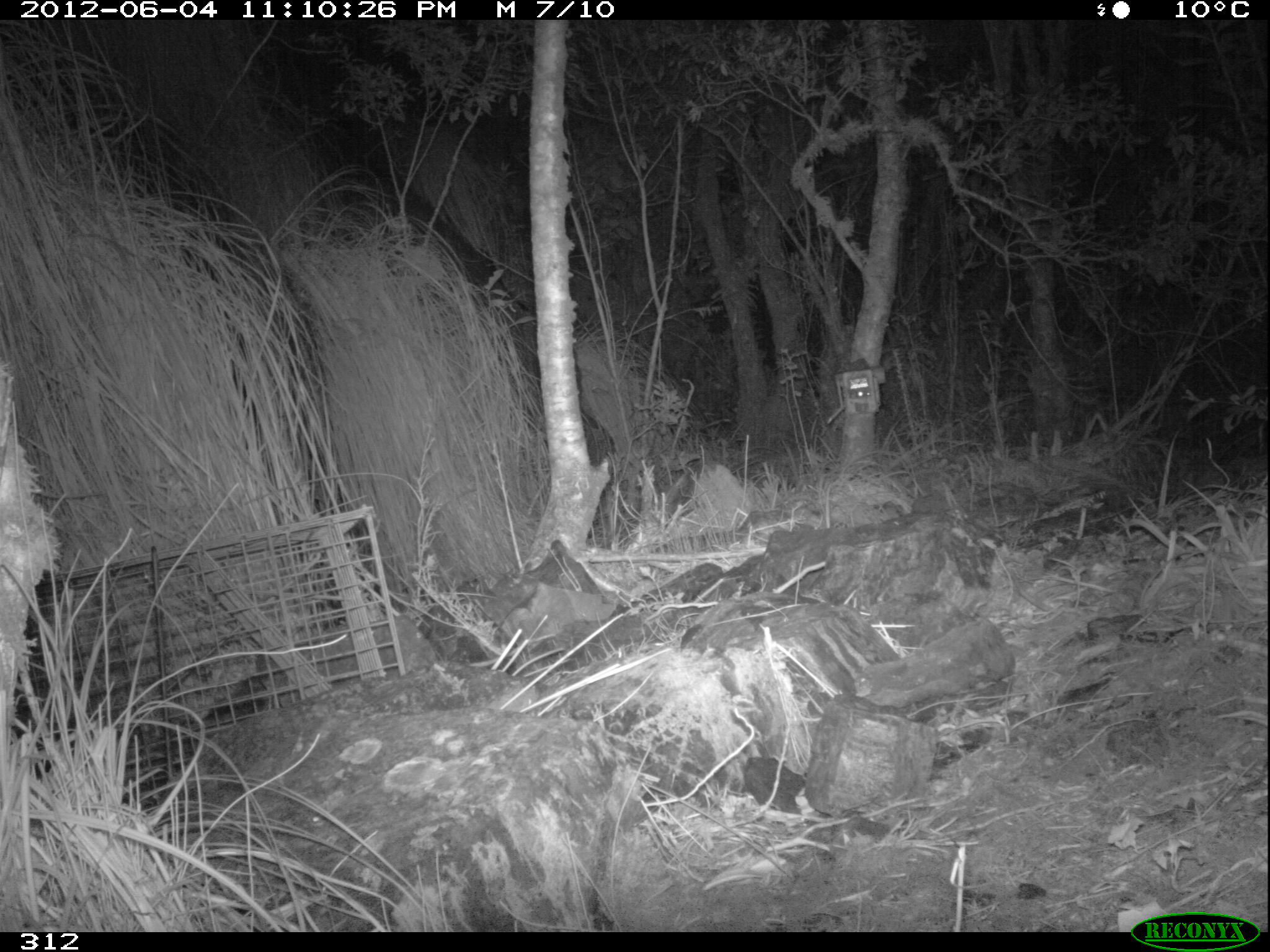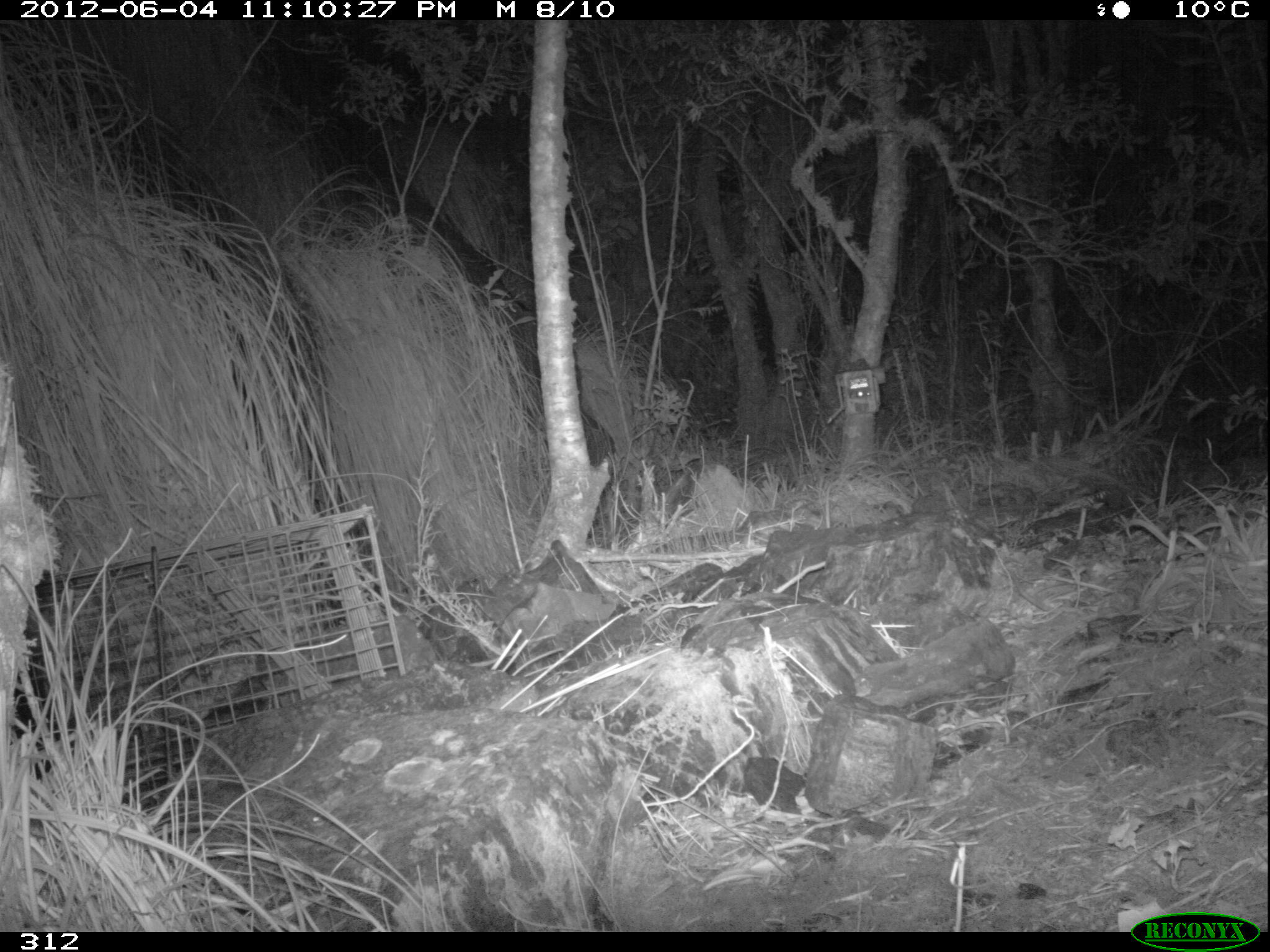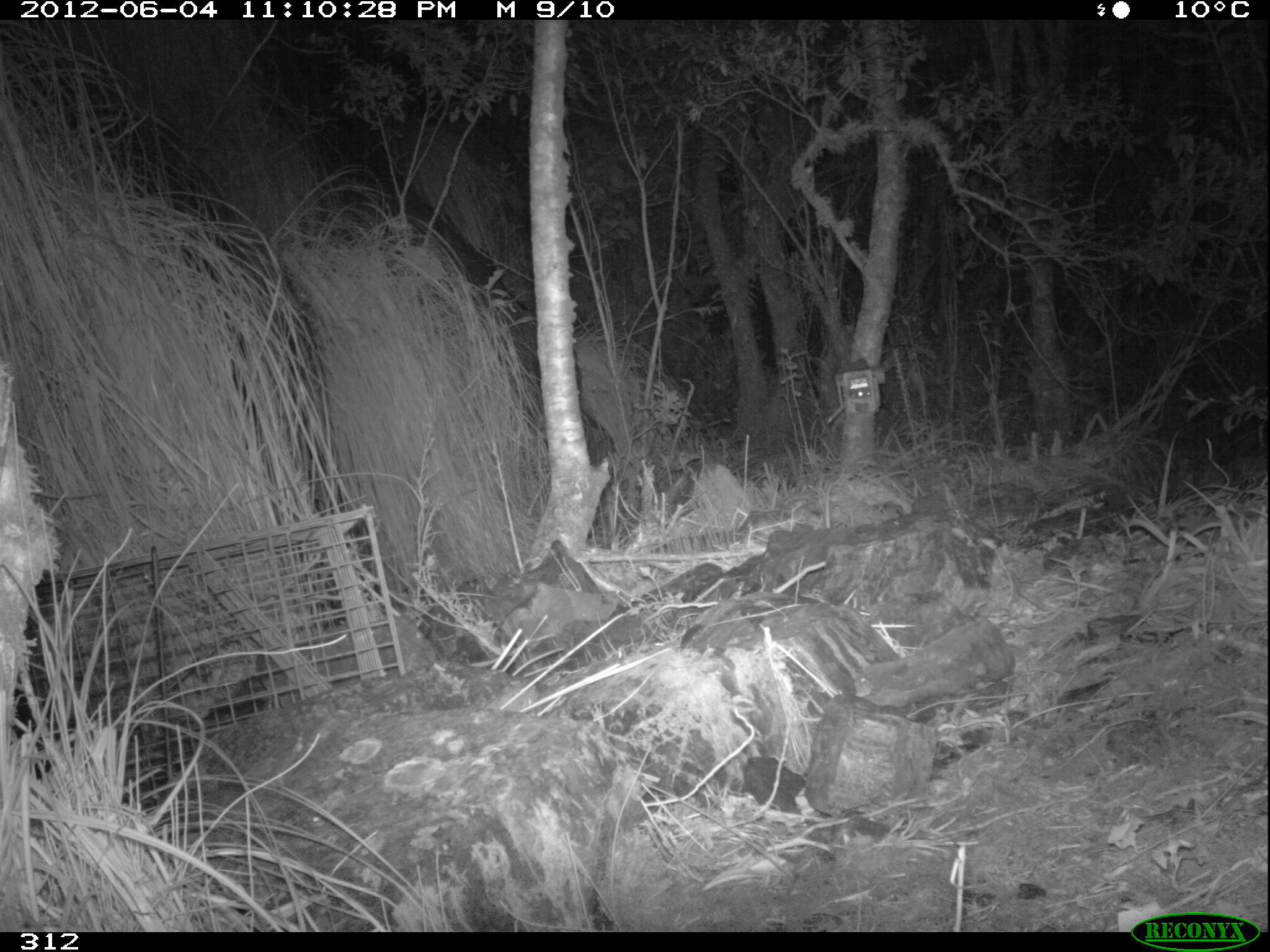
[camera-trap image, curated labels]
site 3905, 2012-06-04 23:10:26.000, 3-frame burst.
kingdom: Animalia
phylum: Chordata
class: Mammalia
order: Didelphimorphia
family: Didelphidae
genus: Didelphis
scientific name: Didelphis pernigra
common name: andean white-eared opossum